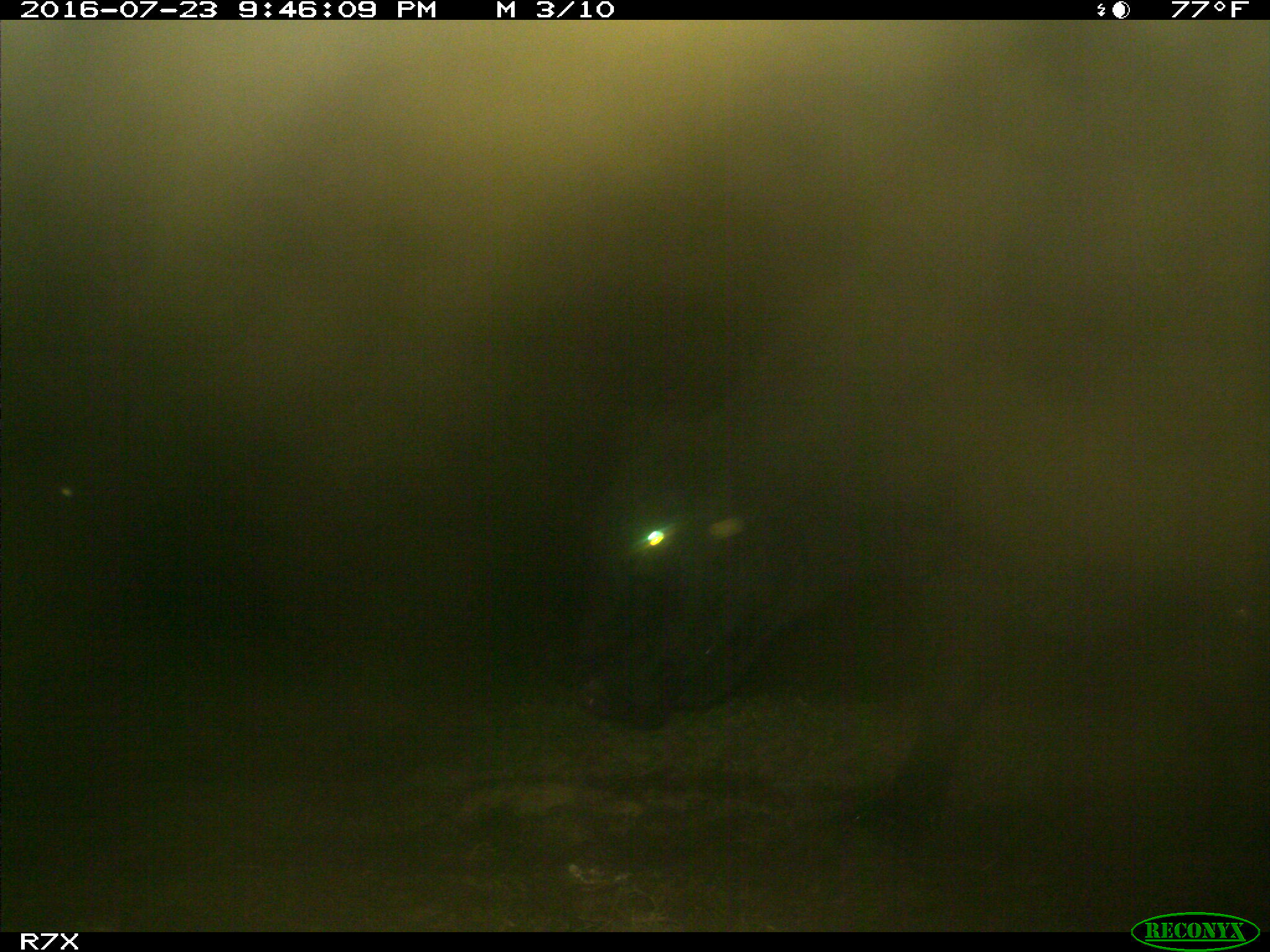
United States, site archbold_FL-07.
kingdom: Animalia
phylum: Chordata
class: Mammalia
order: Artiodactyla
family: Bovidae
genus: Bos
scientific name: Bos taurus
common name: domestic cow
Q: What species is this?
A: Bos taurus (domestic cow).